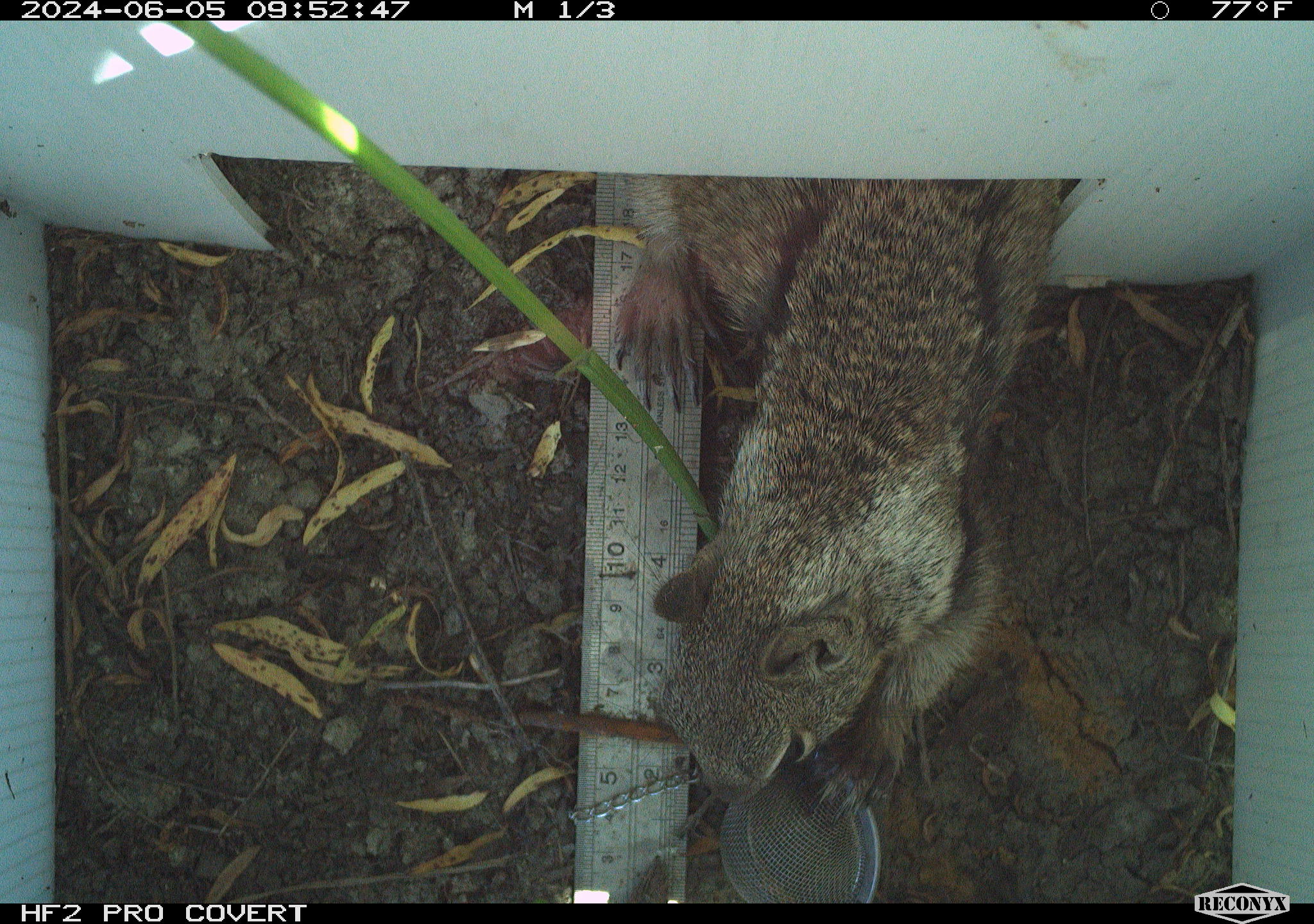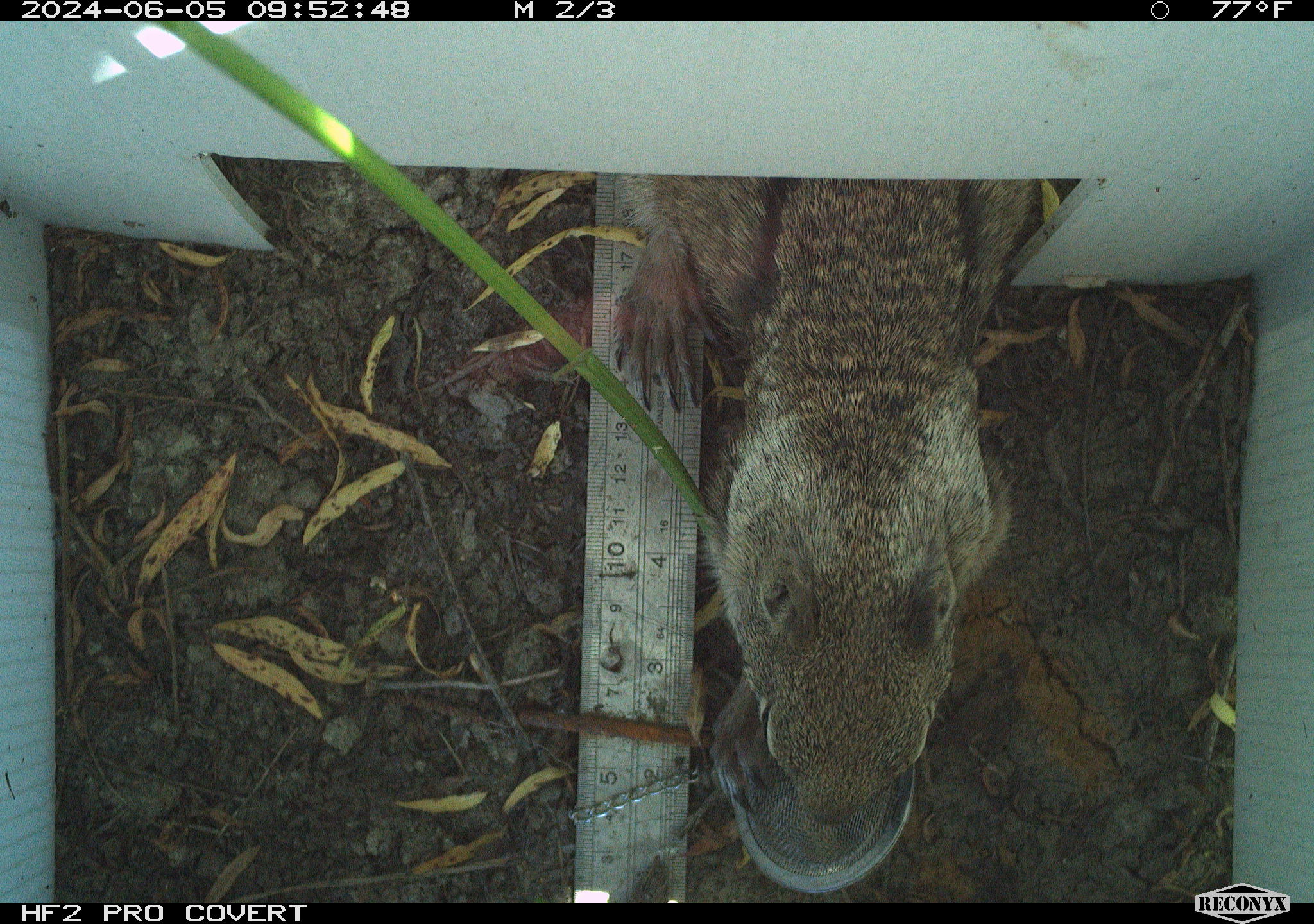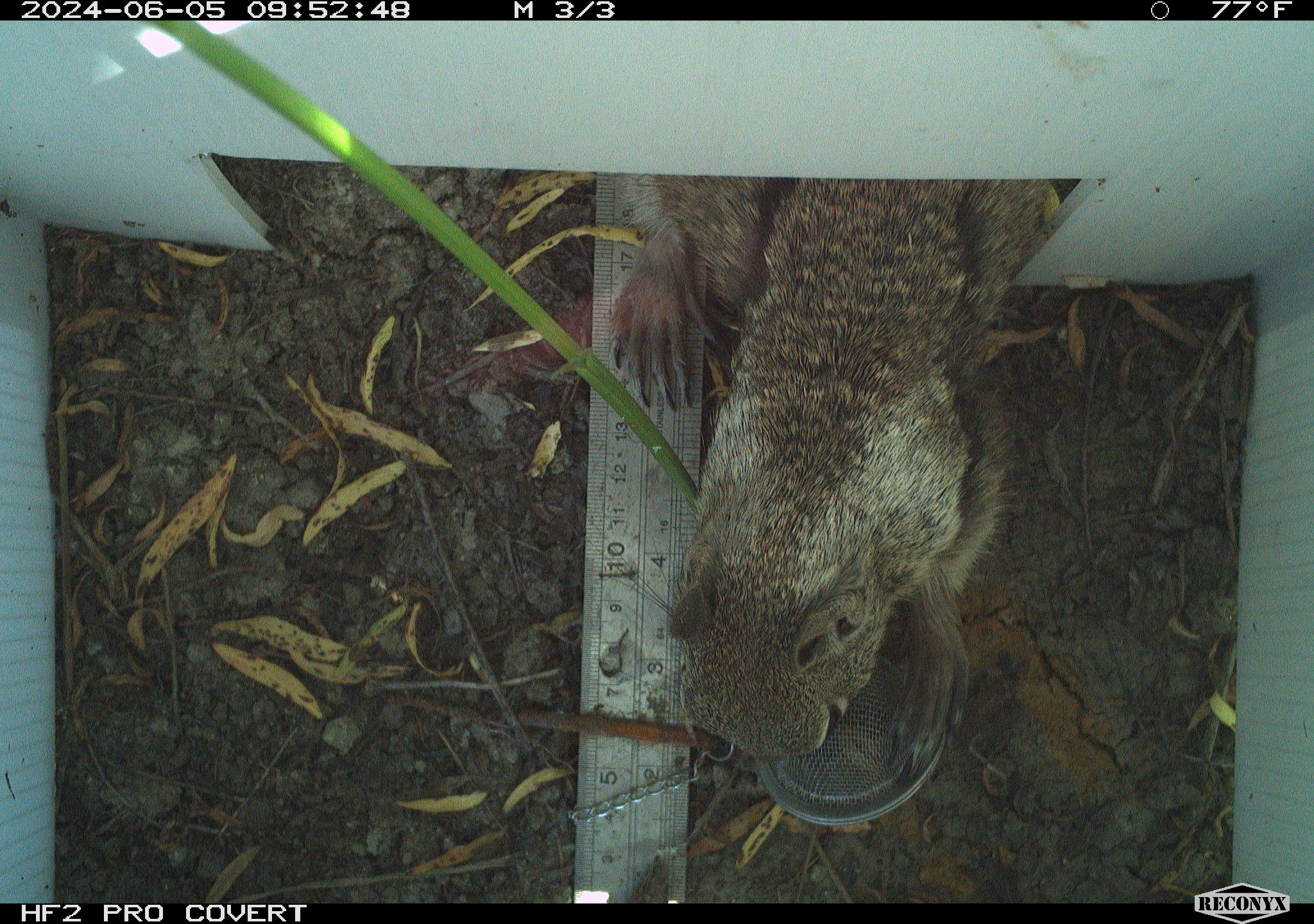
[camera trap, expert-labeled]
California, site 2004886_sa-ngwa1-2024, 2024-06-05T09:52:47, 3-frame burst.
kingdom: Animalia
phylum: Chordata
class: Mammalia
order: Rodentia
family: Sciuridae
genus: Otospermophilus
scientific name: Otospermophilus beecheyi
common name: california ground squirrel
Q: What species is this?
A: California ground squirrel (Otospermophilus beecheyi).